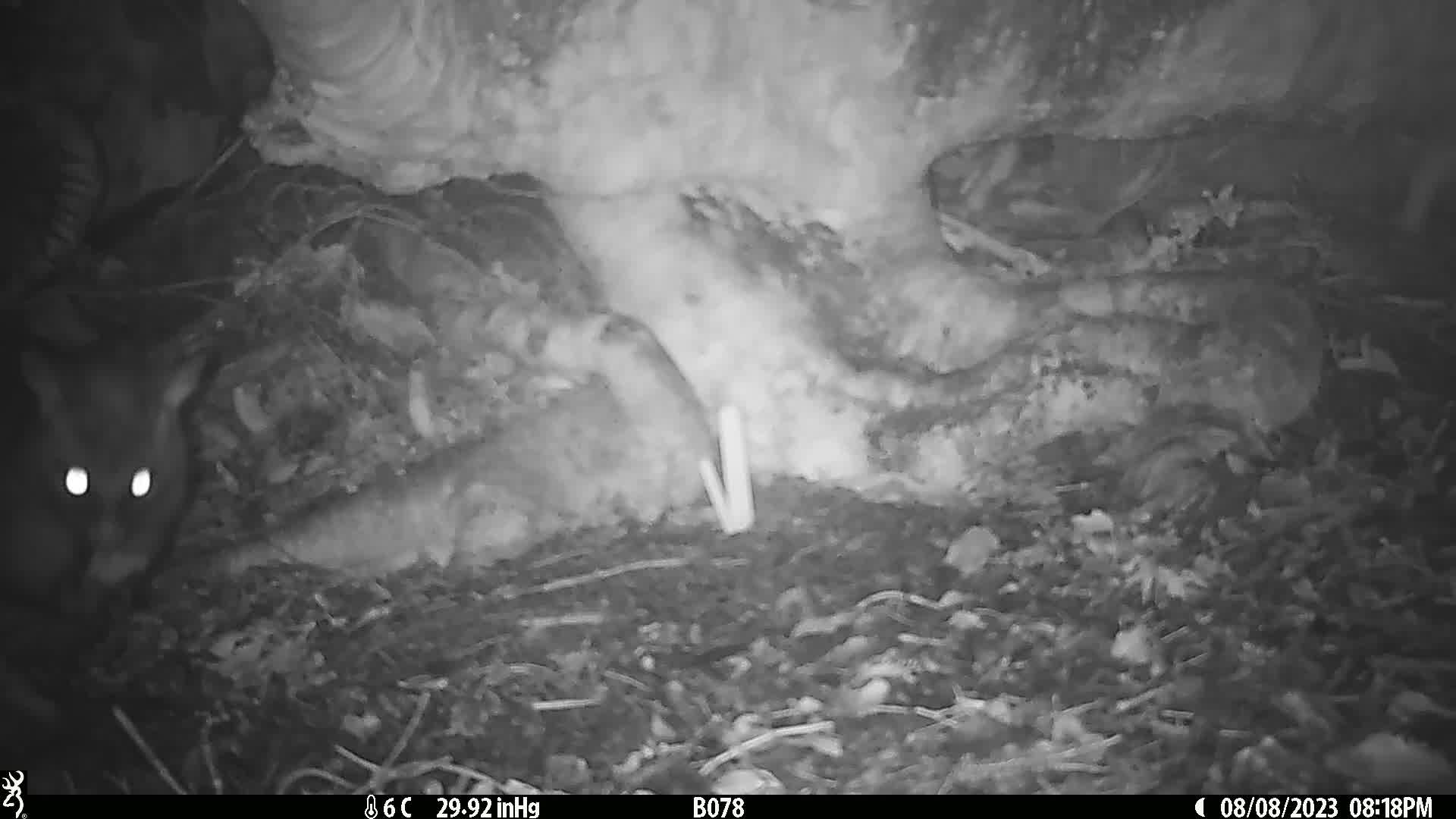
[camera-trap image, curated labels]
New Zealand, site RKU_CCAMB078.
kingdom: Animalia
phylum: Chordata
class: Mammalia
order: Diprotodontia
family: Phalangeridae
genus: Trichosurus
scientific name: Trichosurus vulpecula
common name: common brushtail possum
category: possum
Possum (common brushtail possum) (Trichosurus vulpecula).